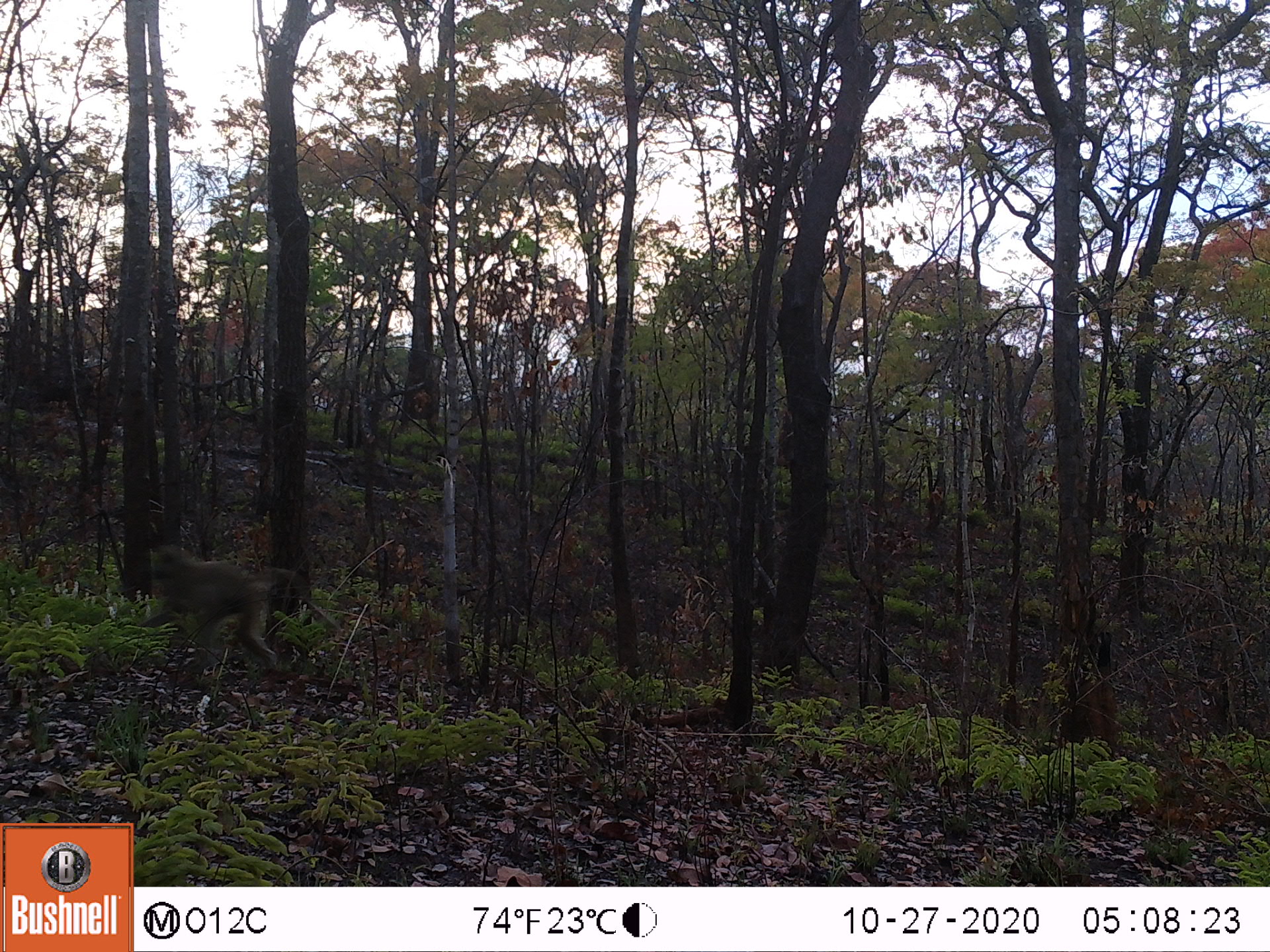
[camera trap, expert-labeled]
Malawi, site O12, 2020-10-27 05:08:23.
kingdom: Animalia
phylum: Chordata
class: Mammalia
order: Primates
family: Cercopithecidae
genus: Papio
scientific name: Papio cynocephalus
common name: yellow baboon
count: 1